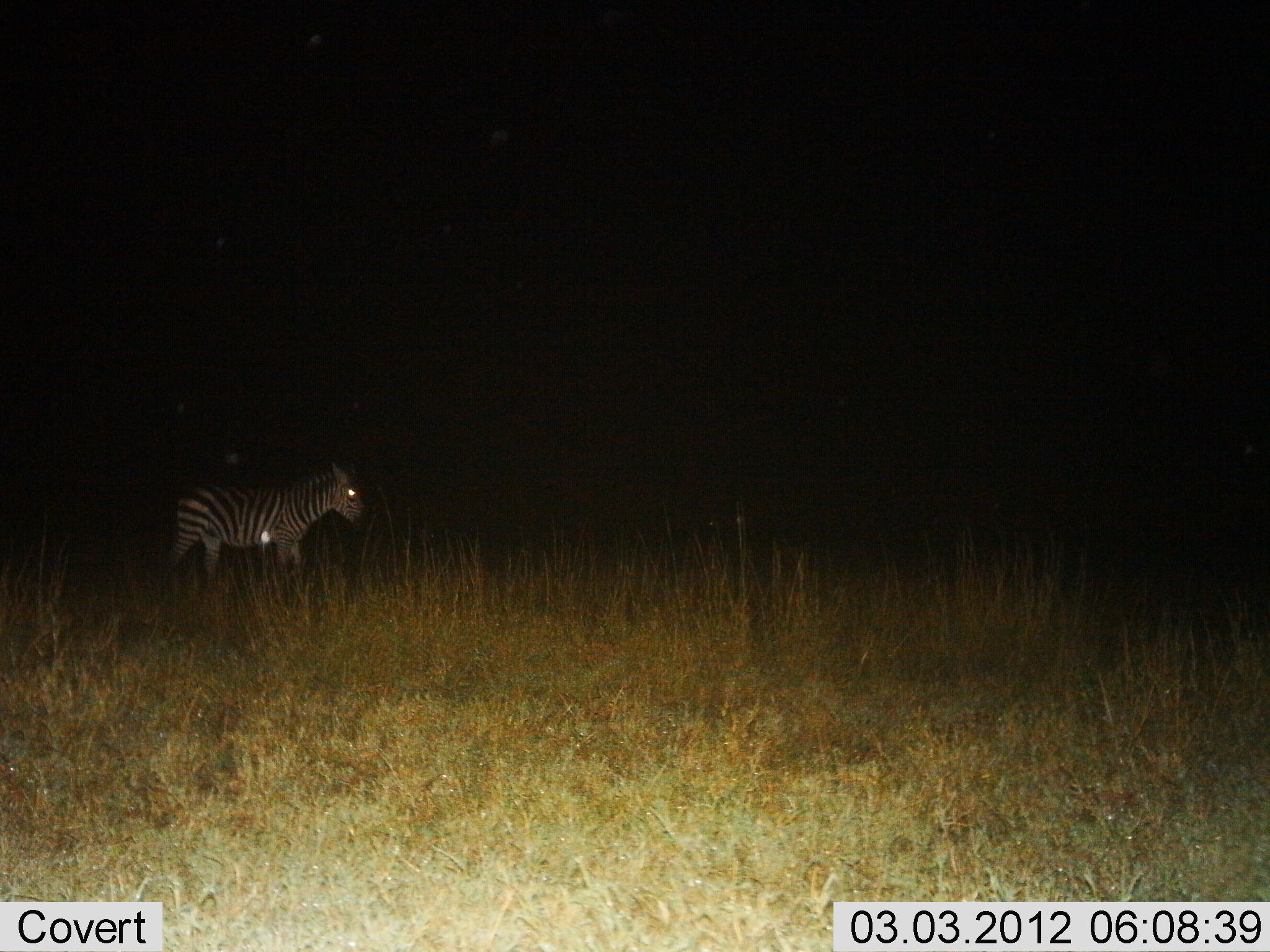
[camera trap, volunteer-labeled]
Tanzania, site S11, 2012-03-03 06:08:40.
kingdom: Animalia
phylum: Chordata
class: Mammalia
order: Perissodactyla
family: Equidae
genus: Equus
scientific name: Equus quagga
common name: plains zebra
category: zebra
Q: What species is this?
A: Zebra (plains zebra) (Equus quagga).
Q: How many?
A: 1.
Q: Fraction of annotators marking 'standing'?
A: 68%.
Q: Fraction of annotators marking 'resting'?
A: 5%.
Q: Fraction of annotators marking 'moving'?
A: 27%.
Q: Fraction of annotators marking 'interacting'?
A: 0%.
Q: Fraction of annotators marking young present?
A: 5%.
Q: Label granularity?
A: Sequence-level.